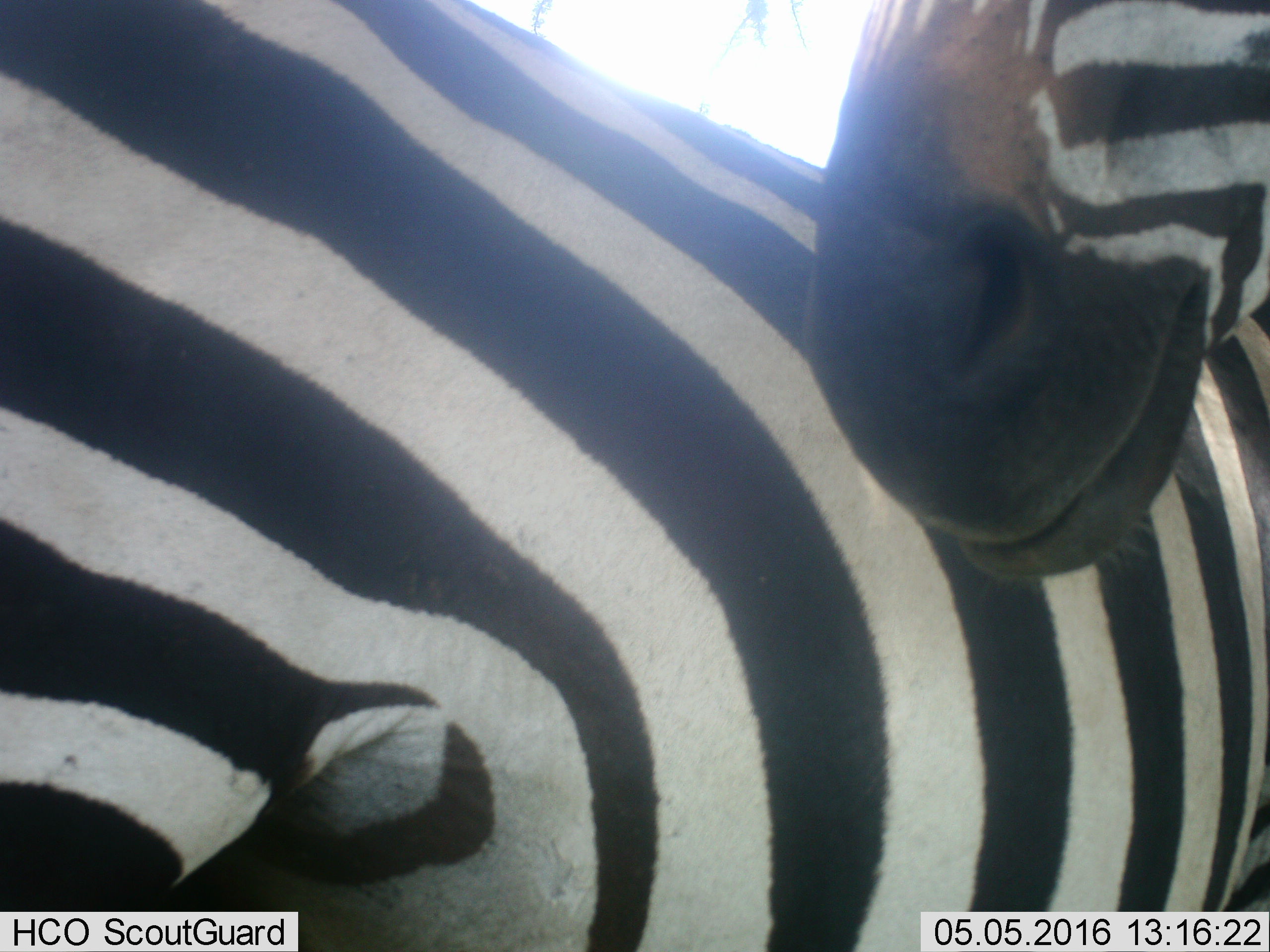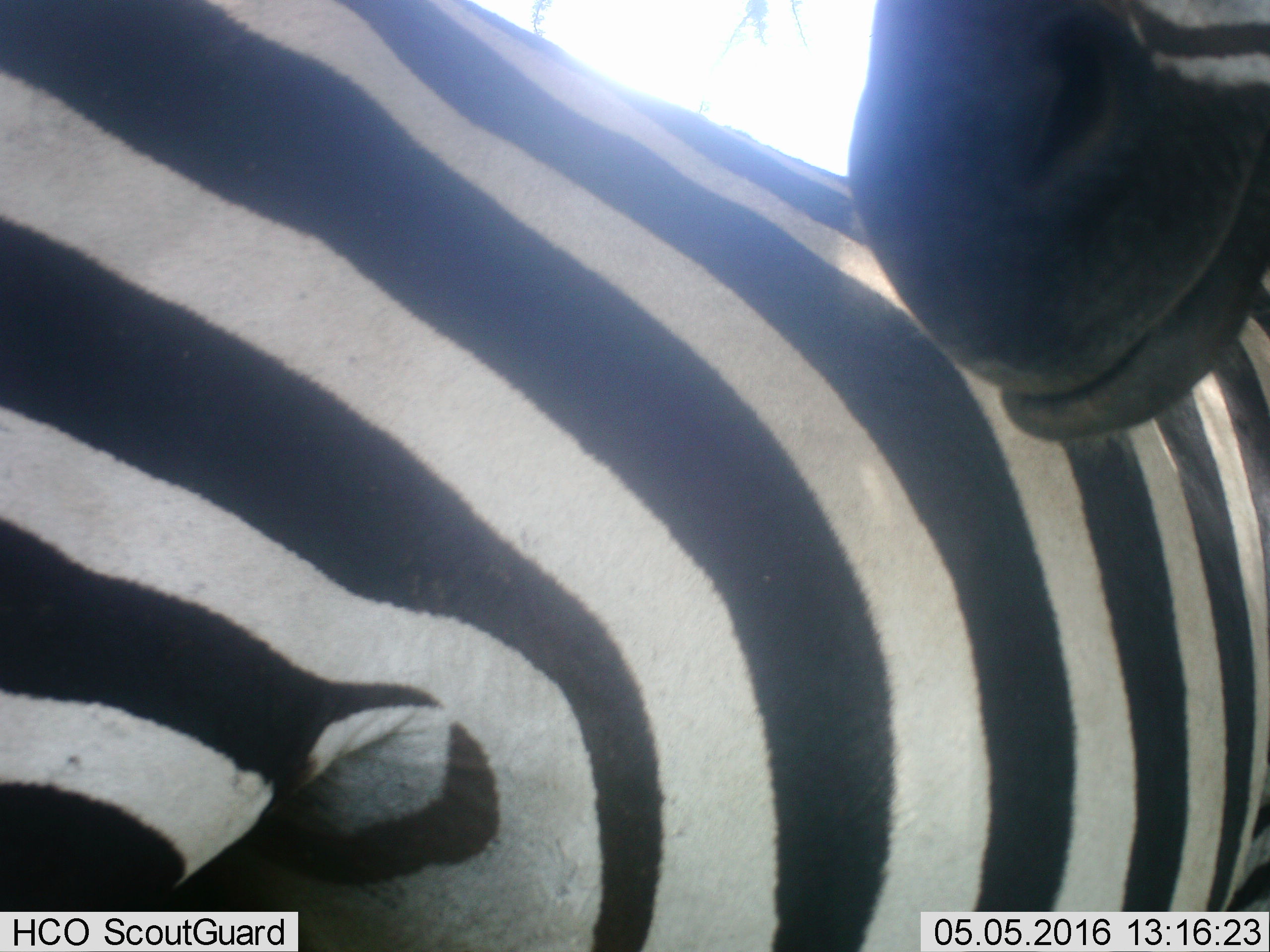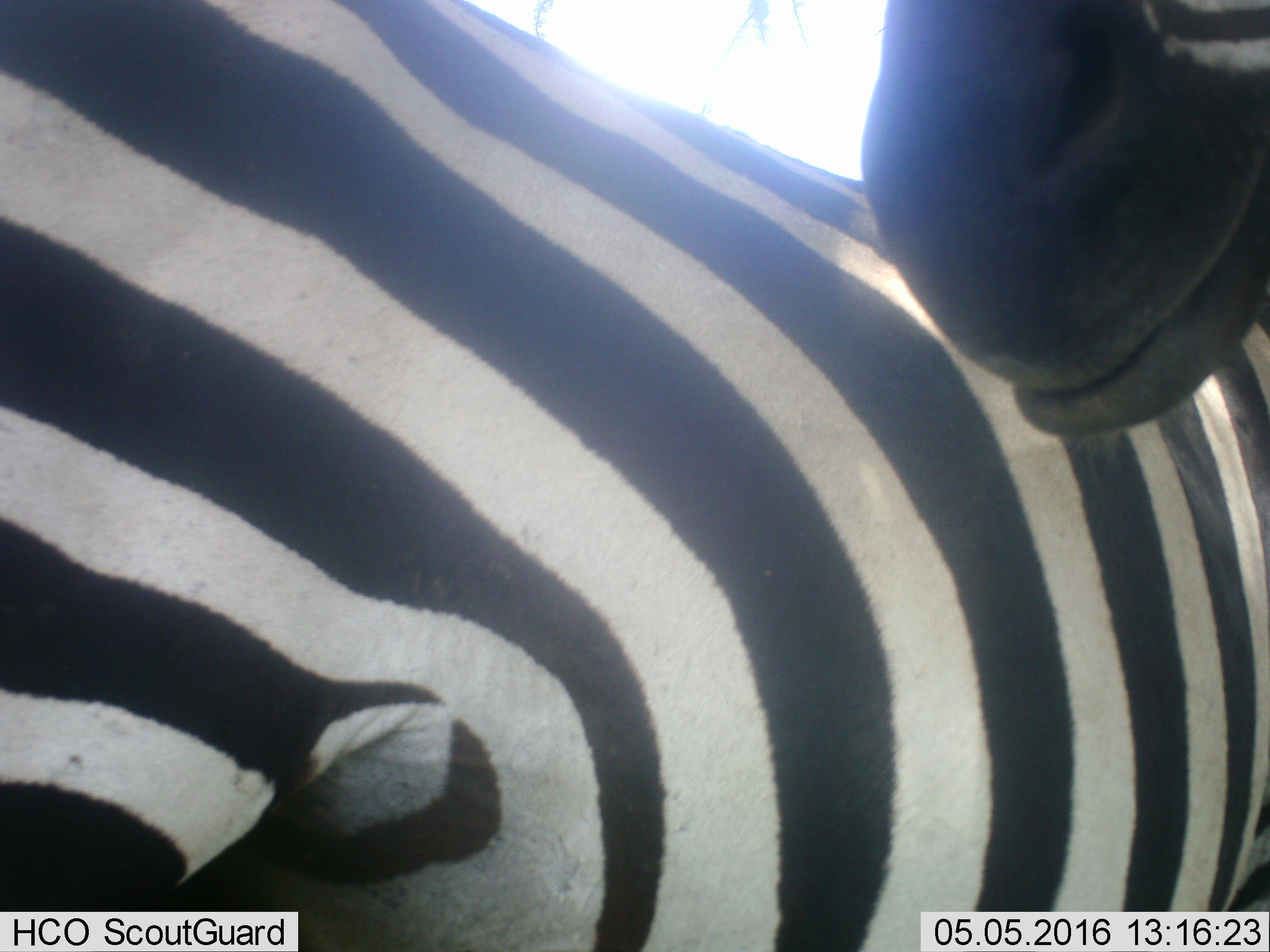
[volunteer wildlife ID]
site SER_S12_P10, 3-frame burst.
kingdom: Animalia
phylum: Chordata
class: Mammalia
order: Perissodactyla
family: Equidae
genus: Equus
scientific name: Equus quagga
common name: plains zebra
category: zebraplains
Zebraplains (plains zebra) (Equus quagga), count 2. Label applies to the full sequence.